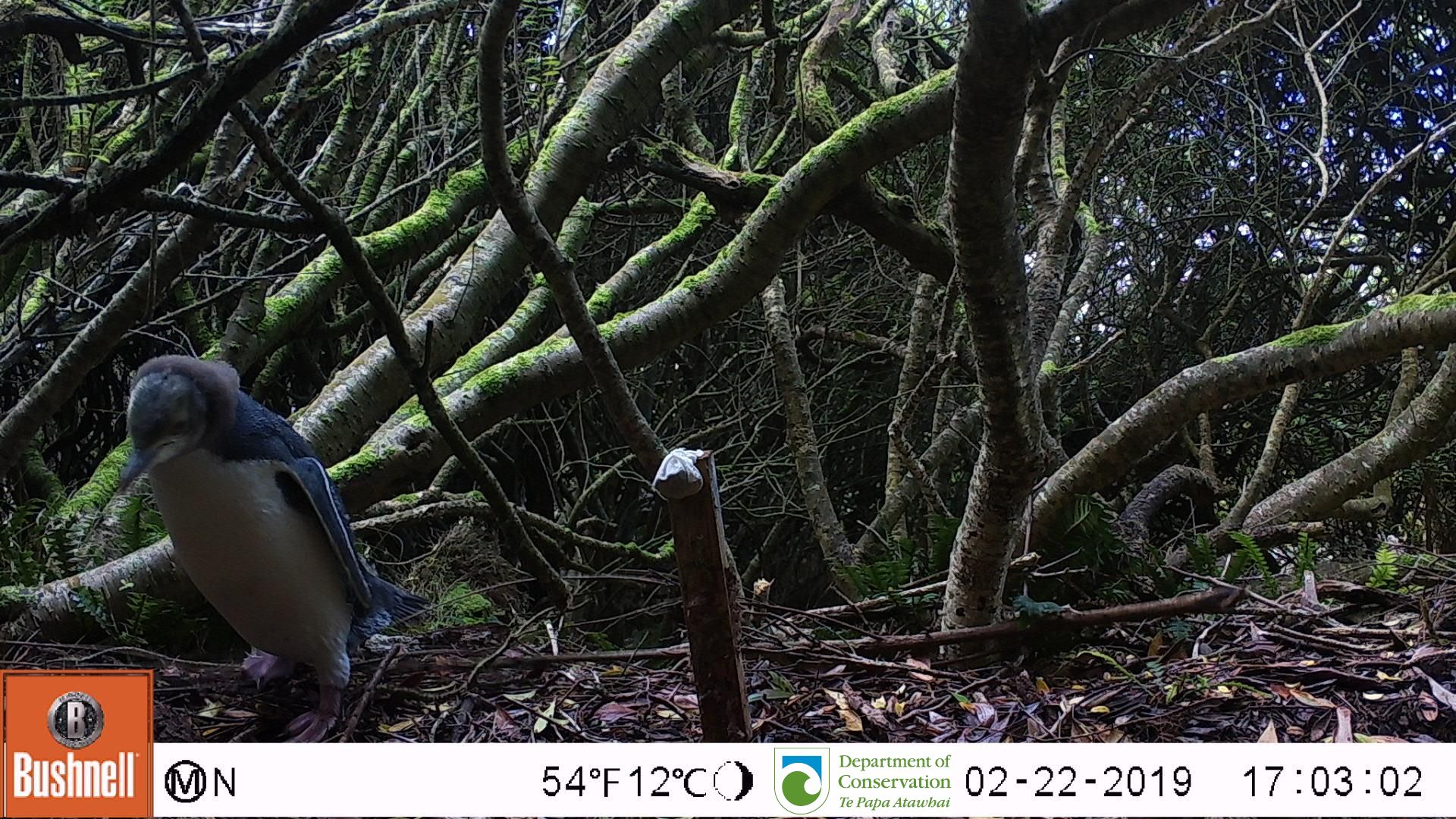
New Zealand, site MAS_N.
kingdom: Animalia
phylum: Chordata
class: Aves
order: Sphenisciformes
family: Spheniscidae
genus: Megadyptes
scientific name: Megadyptes antipodes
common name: yellow-eyed penguin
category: yellow eyed penguin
Yellow eyed penguin (yellow-eyed penguin) (Megadyptes antipodes).